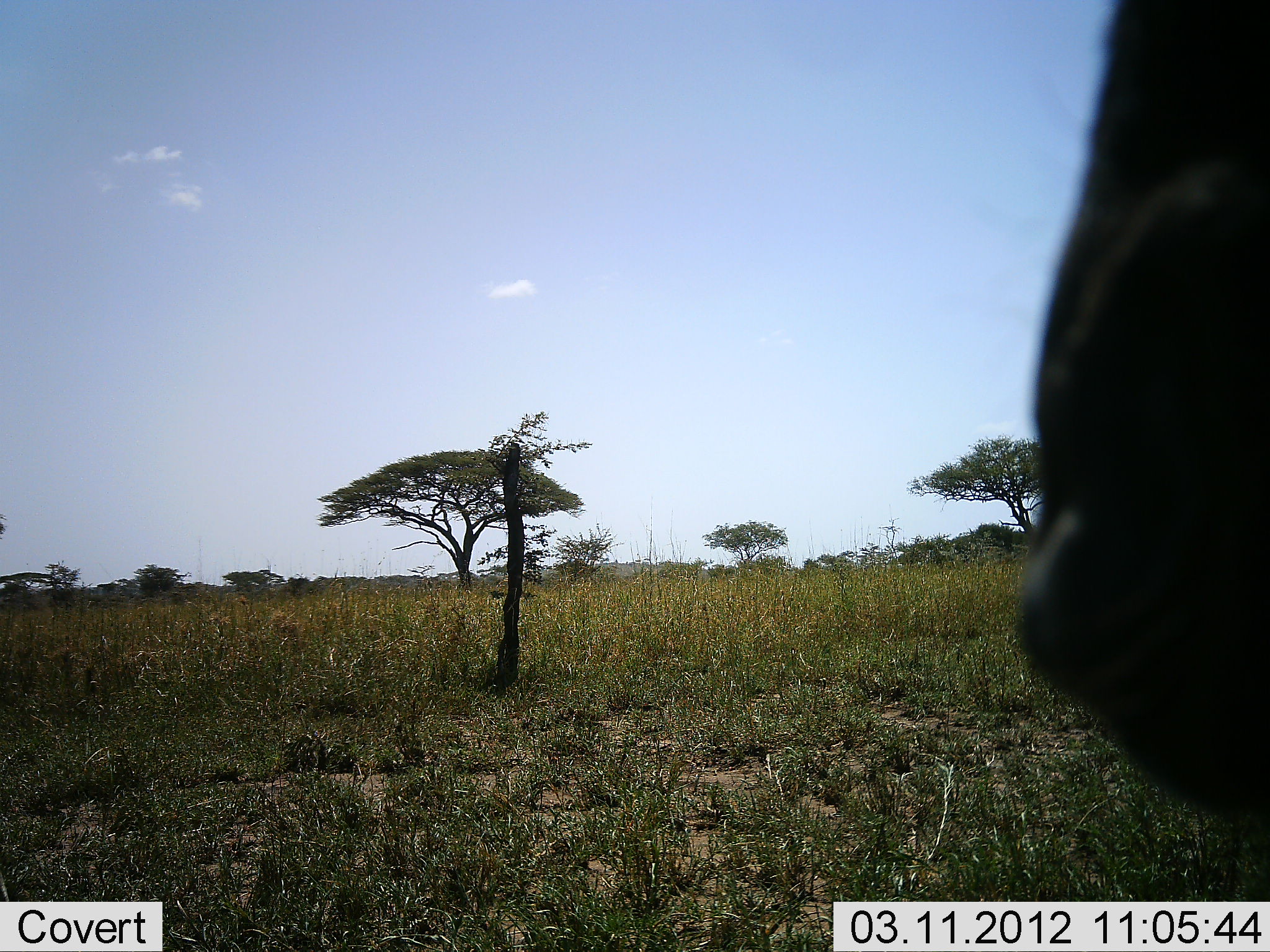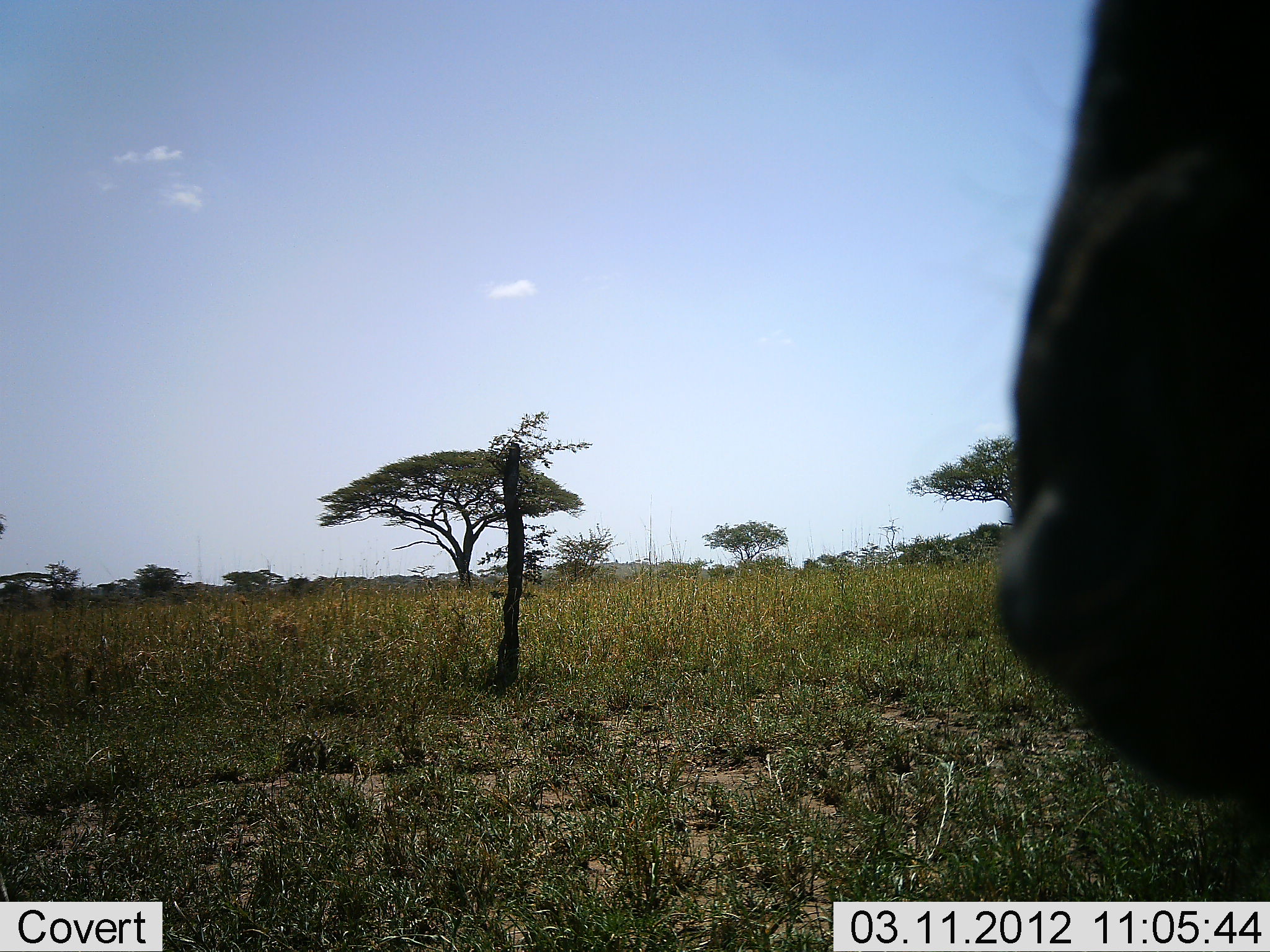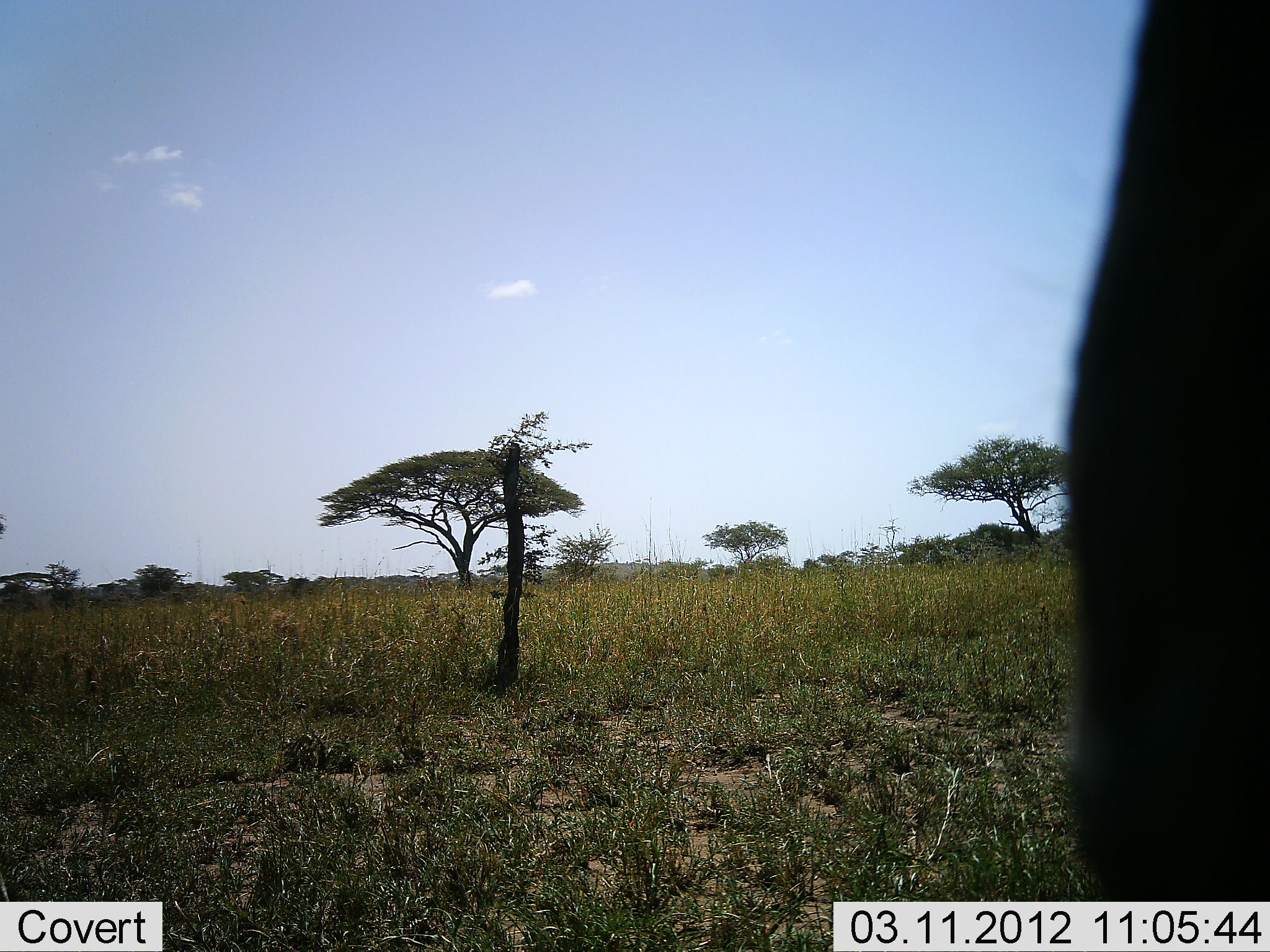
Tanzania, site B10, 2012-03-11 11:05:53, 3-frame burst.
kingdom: Animalia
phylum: Chordata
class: Mammalia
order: Artiodactyla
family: Bovidae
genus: Connochaetes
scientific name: Connochaetes taurinus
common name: blue wildebeest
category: wildebeest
Wildebeest (blue wildebeest) (Connochaetes taurinus), count 1. Behavior (volunteer vote fractions): standing 76%, resting 12%, moving 0%, interacting 6%. Young present (vote fraction): 0%. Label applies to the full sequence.